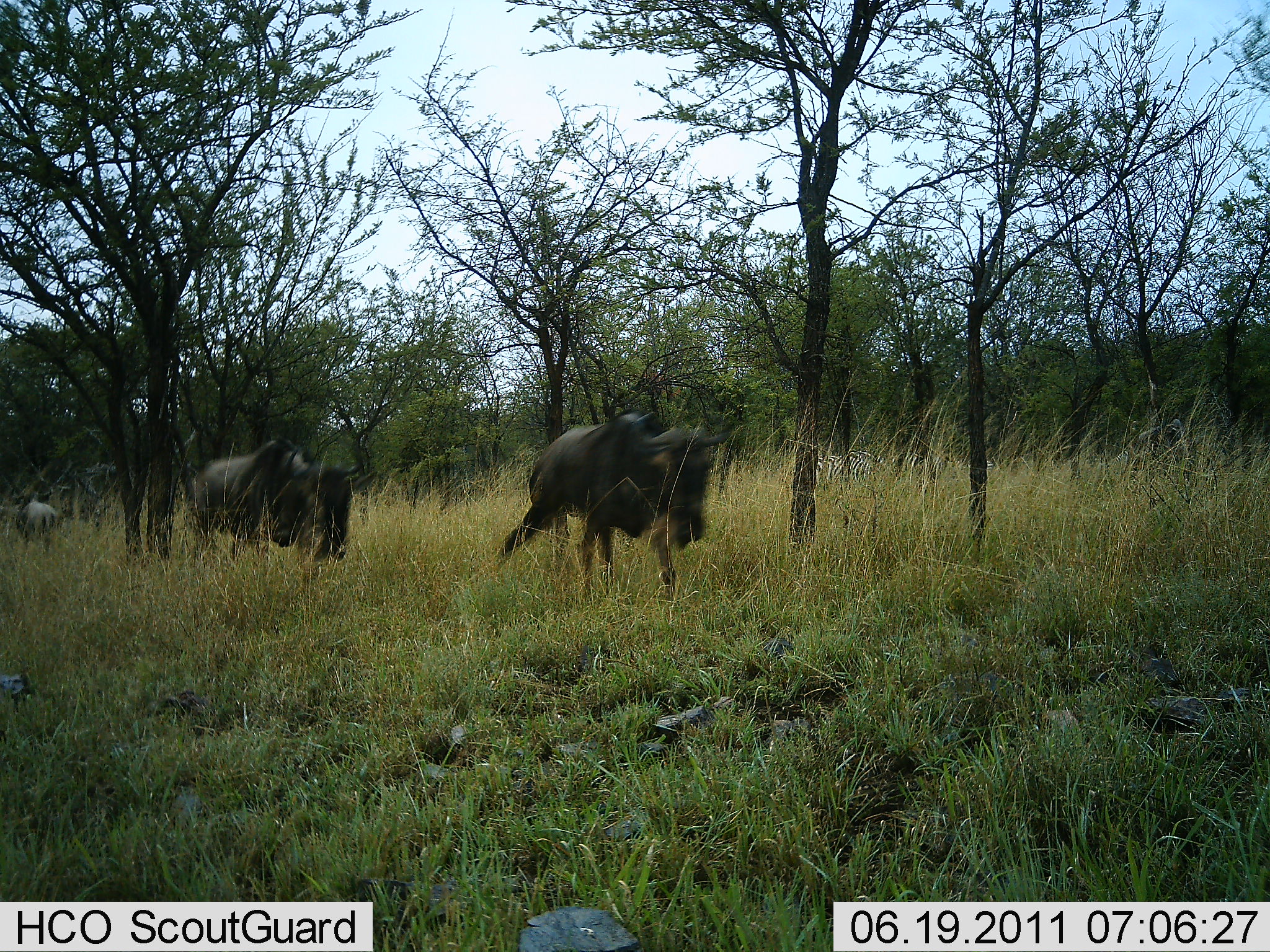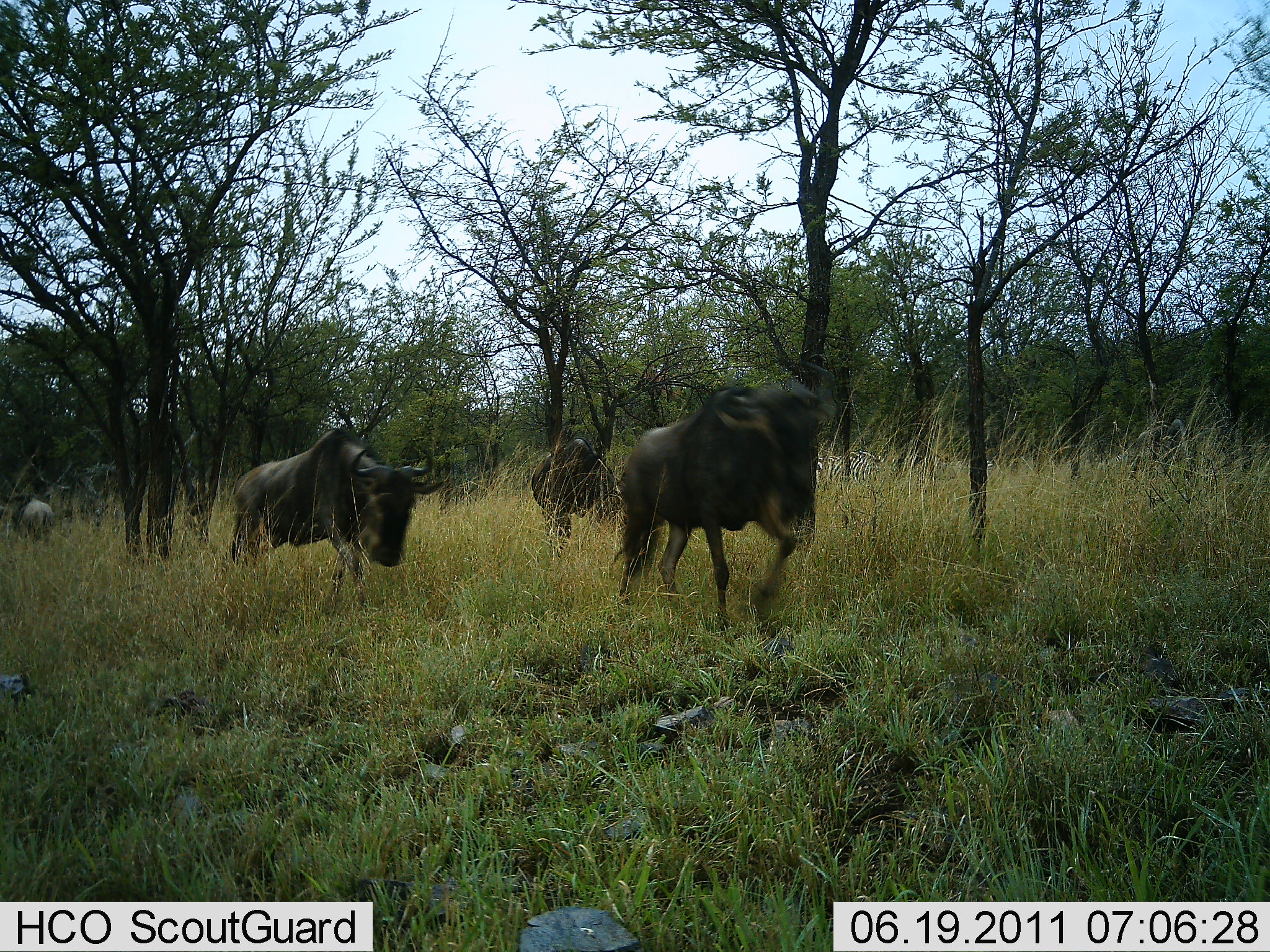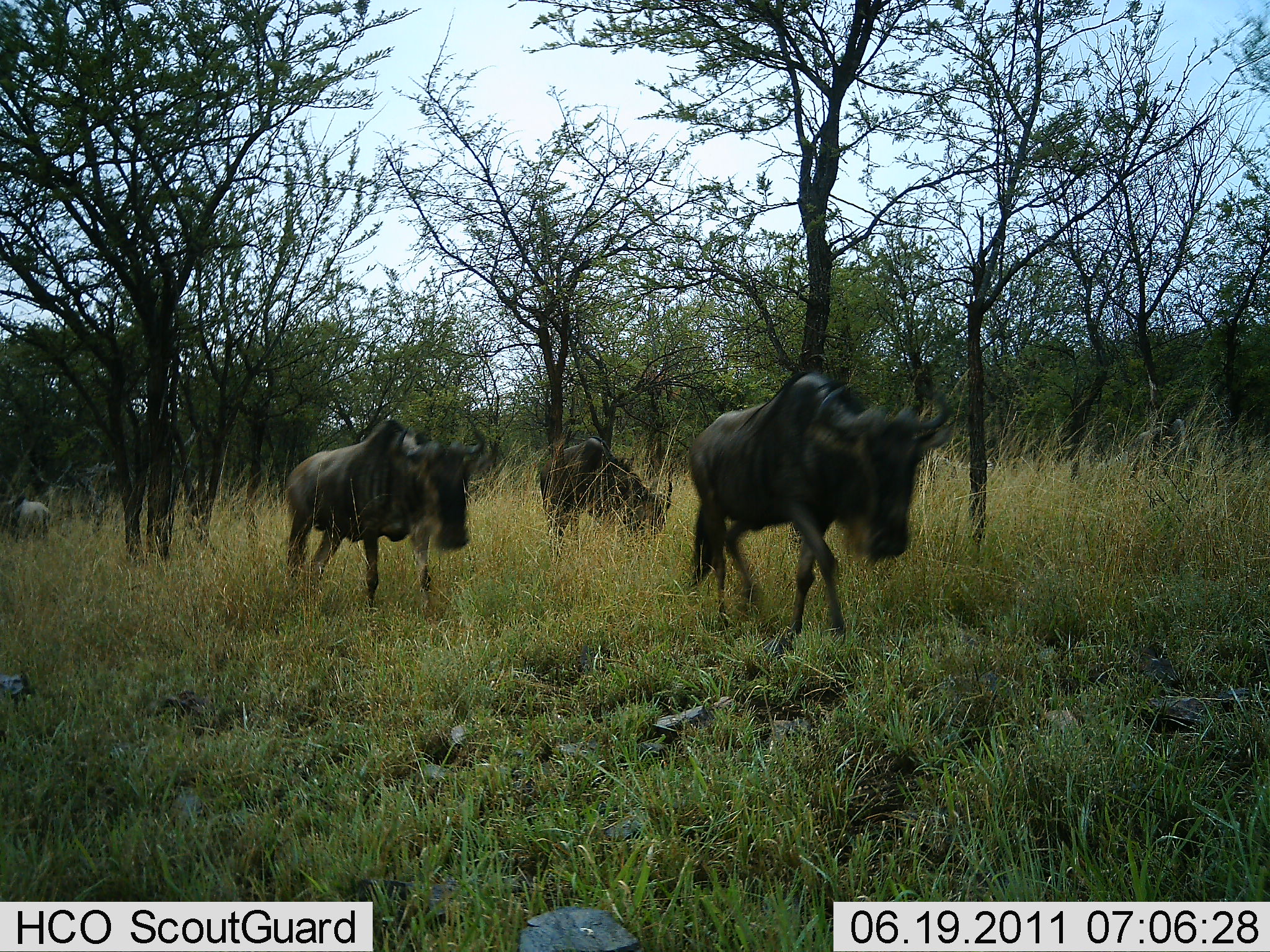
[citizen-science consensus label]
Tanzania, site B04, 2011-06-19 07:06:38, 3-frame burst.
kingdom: Animalia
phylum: Chordata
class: Mammalia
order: Artiodactyla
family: Bovidae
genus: Connochaetes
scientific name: Connochaetes taurinus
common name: blue wildebeest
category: wildebeest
Wildebeest (blue wildebeest) (Connochaetes taurinus), count 4. Behavior (volunteer vote fractions): standing 7%, resting 0%, moving 100%, interacting 0%. Young present (vote fraction): 0%. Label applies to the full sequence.